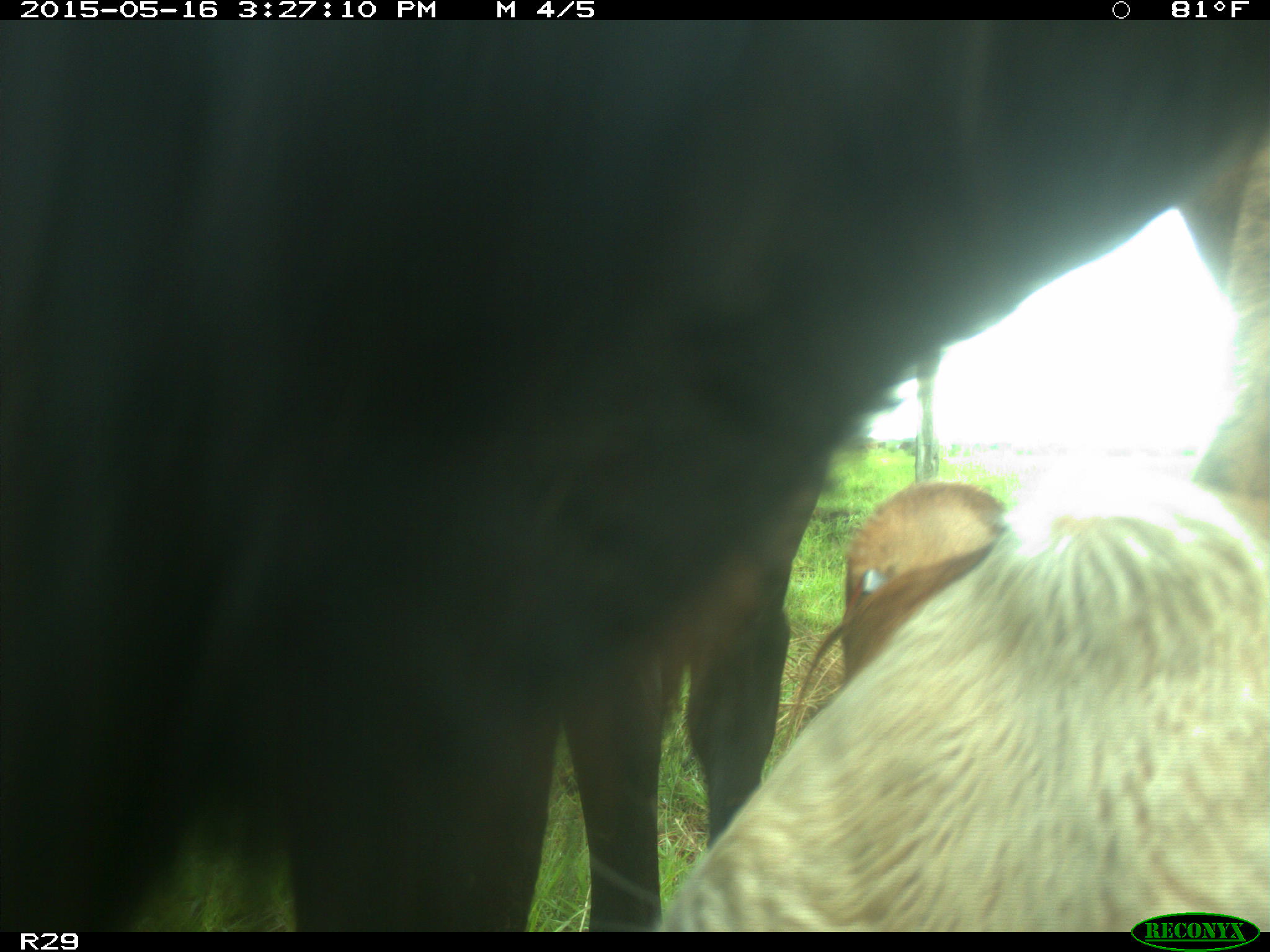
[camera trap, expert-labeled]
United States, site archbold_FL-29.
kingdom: Animalia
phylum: Chordata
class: Mammalia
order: Artiodactyla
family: Bovidae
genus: Bos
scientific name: Bos taurus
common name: domestic cow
Bos taurus (domestic cow).